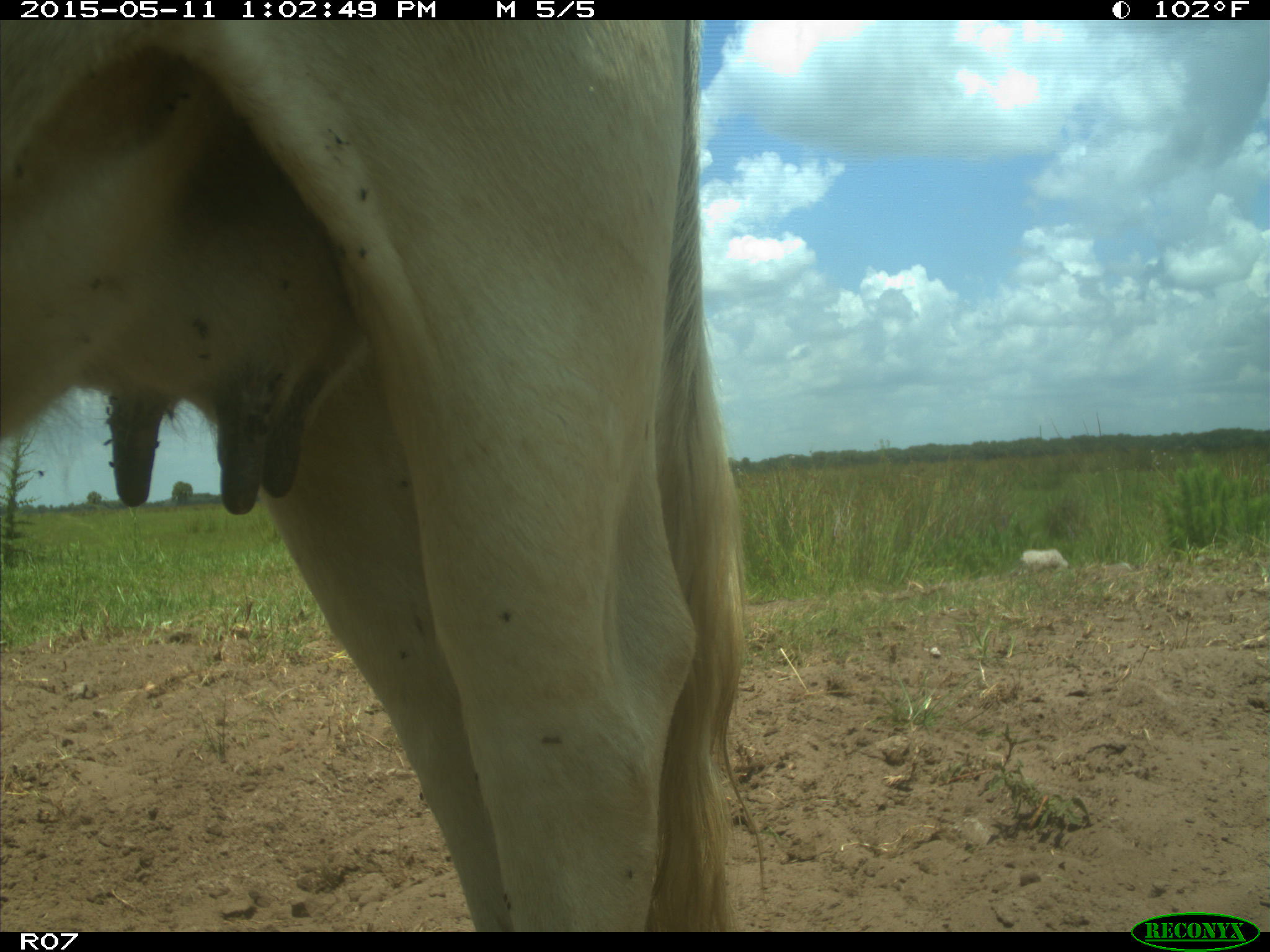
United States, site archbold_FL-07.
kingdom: Animalia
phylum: Chordata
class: Mammalia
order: Artiodactyla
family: Bovidae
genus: Bos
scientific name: Bos taurus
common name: domestic cow